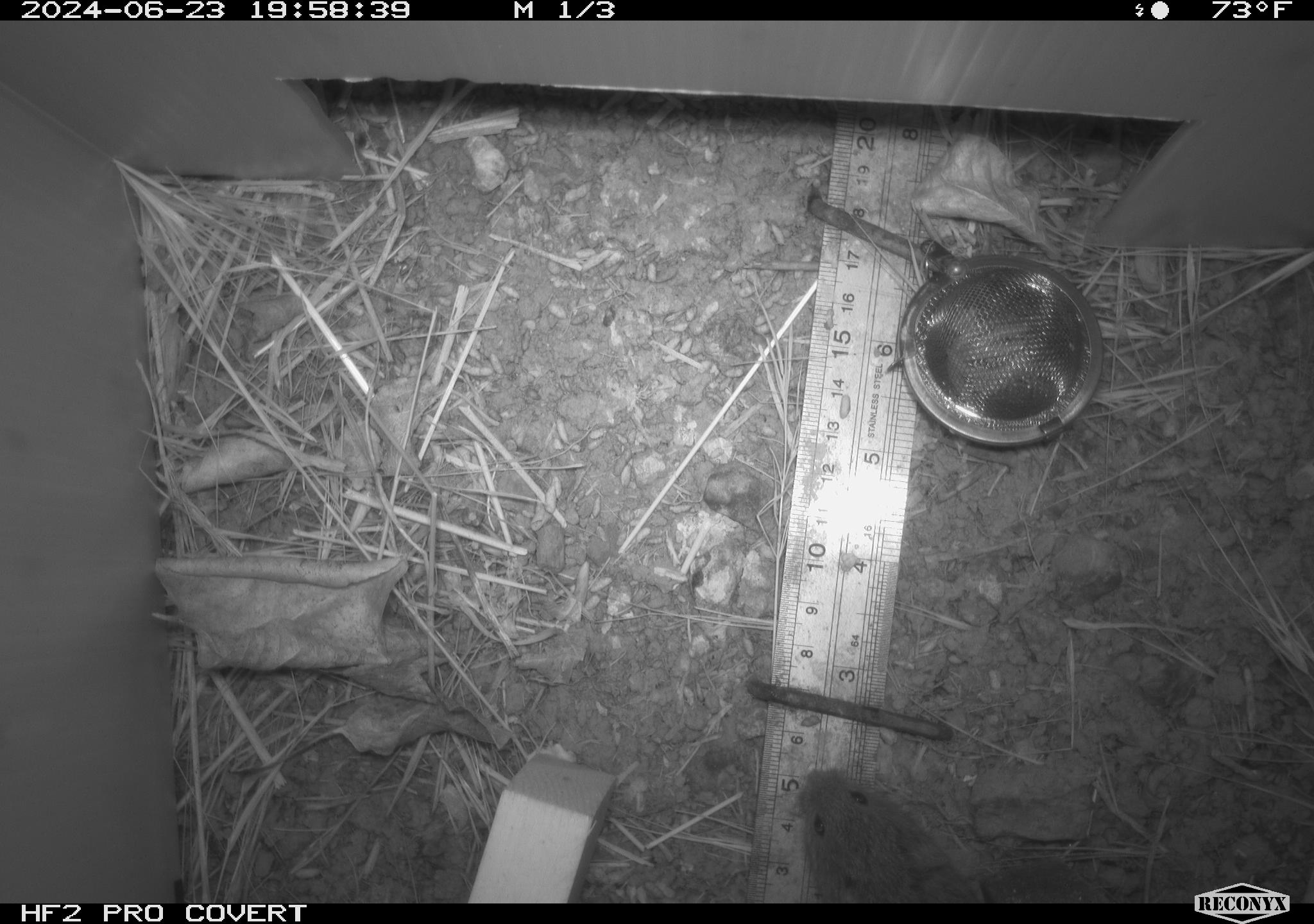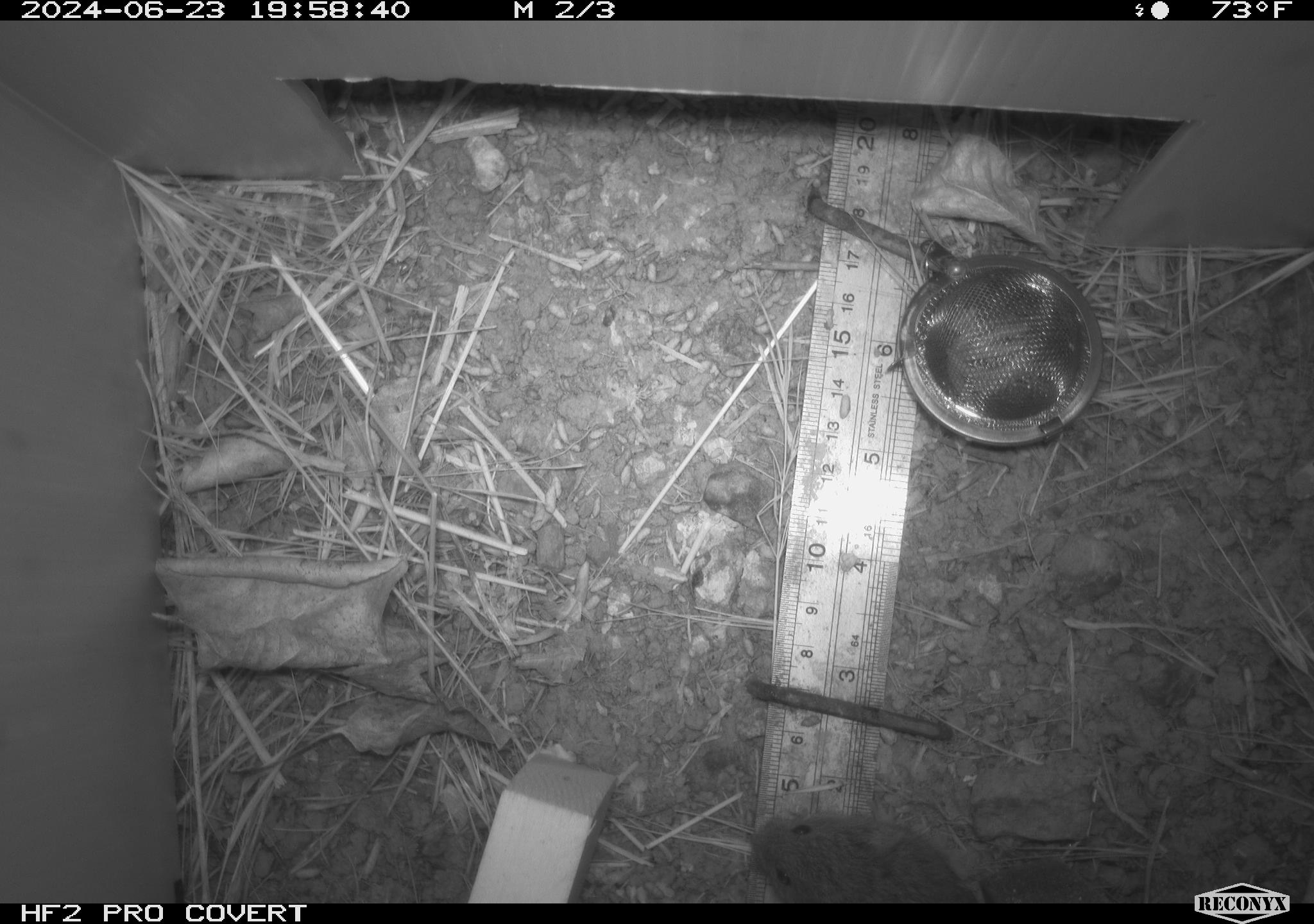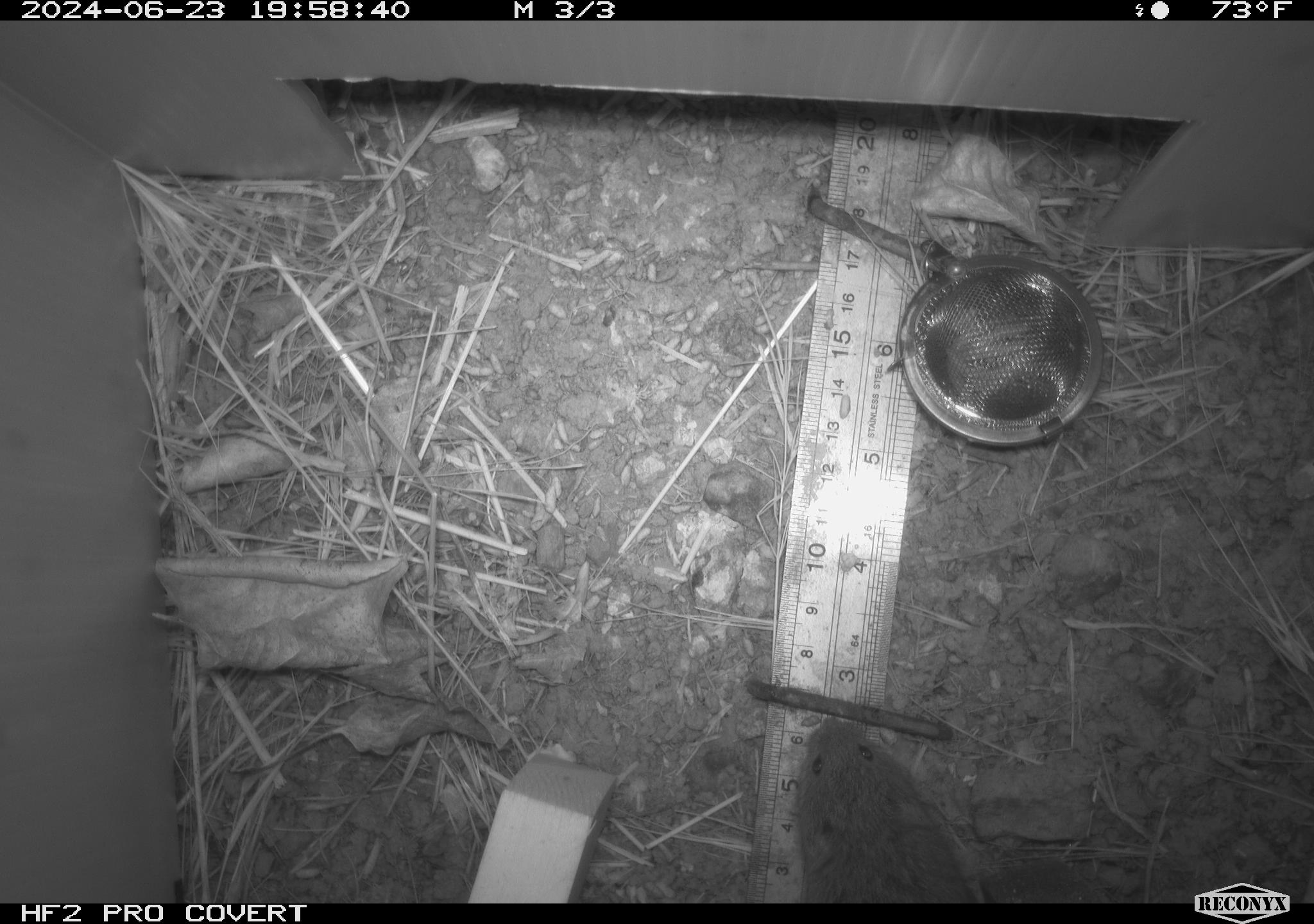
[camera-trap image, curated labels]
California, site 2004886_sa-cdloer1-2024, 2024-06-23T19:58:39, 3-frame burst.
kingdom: Animalia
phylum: Chordata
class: Mammalia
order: Rodentia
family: Cricetidae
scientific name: Arvicolinae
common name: voles, lemmings, and muskrats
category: arvicolinae subfamily